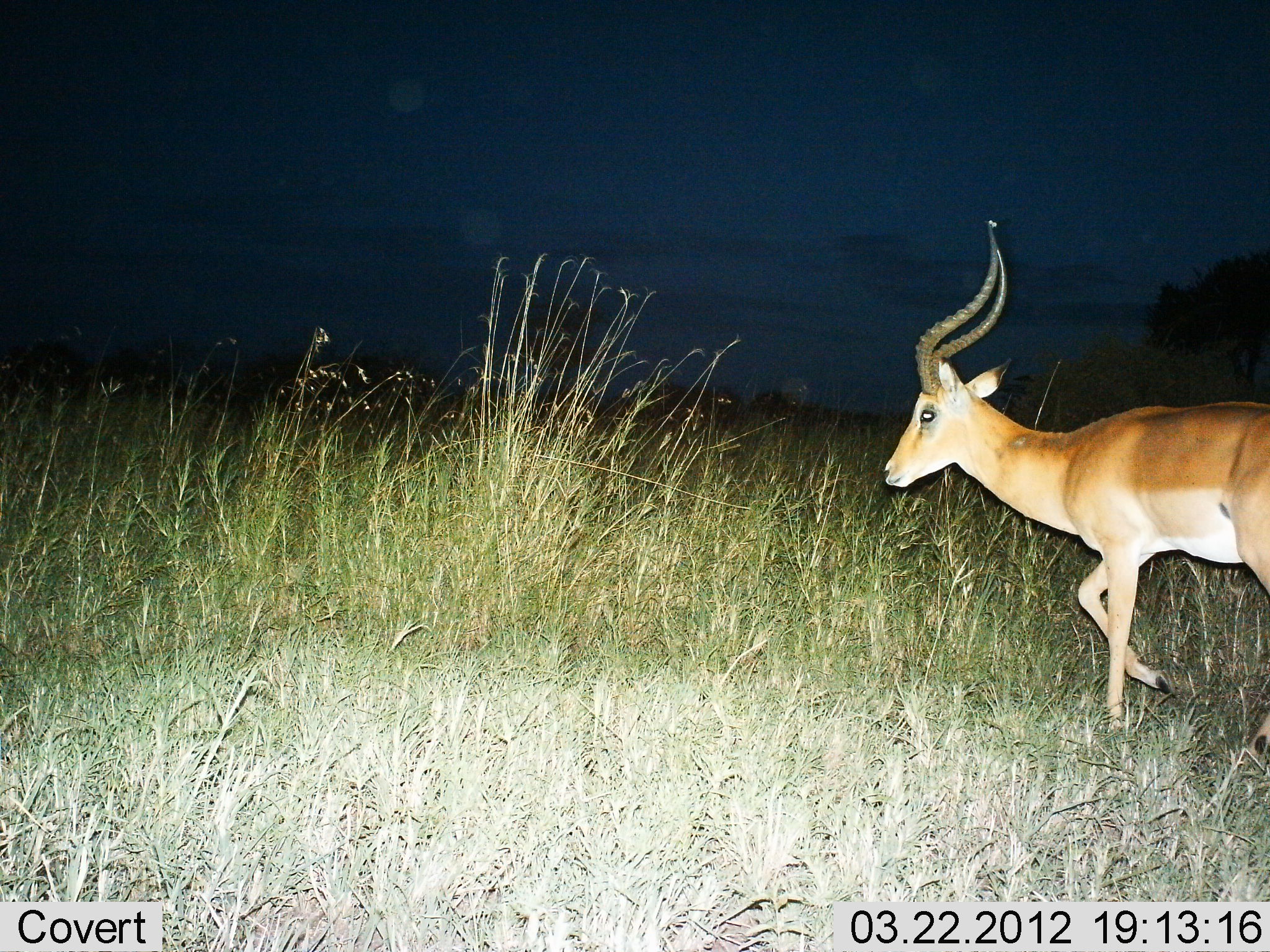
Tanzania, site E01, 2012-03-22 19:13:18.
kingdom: Animalia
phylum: Chordata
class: Mammalia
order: Artiodactyla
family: Bovidae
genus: Aepyceros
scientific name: Aepyceros melampus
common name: impala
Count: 1.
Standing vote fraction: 0%.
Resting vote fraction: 0%.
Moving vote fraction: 100%.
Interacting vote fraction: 0%.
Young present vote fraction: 0%.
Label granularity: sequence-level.